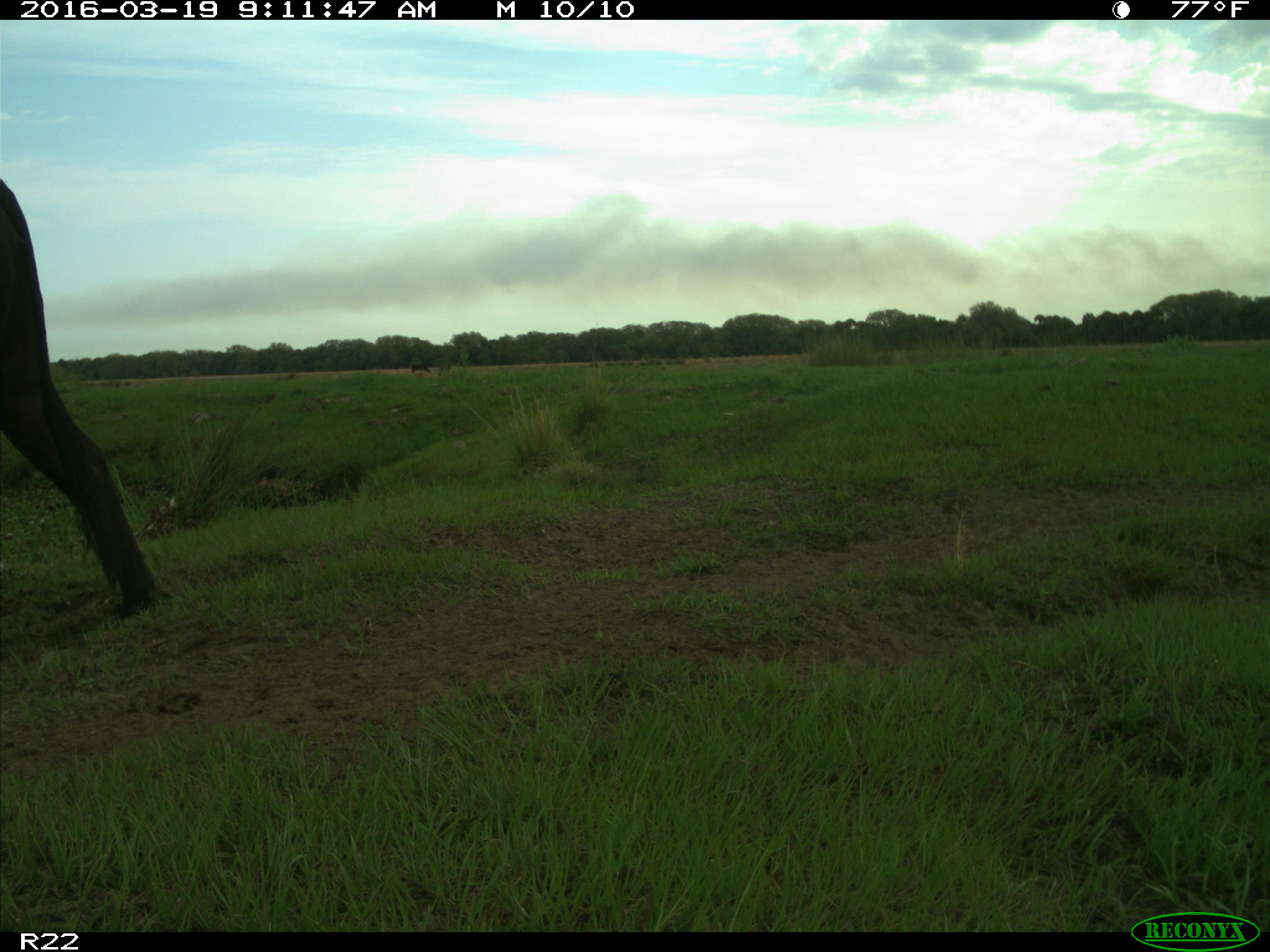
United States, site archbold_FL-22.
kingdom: Animalia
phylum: Chordata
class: Mammalia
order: Artiodactyla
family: Bovidae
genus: Bos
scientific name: Bos taurus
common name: domestic cow